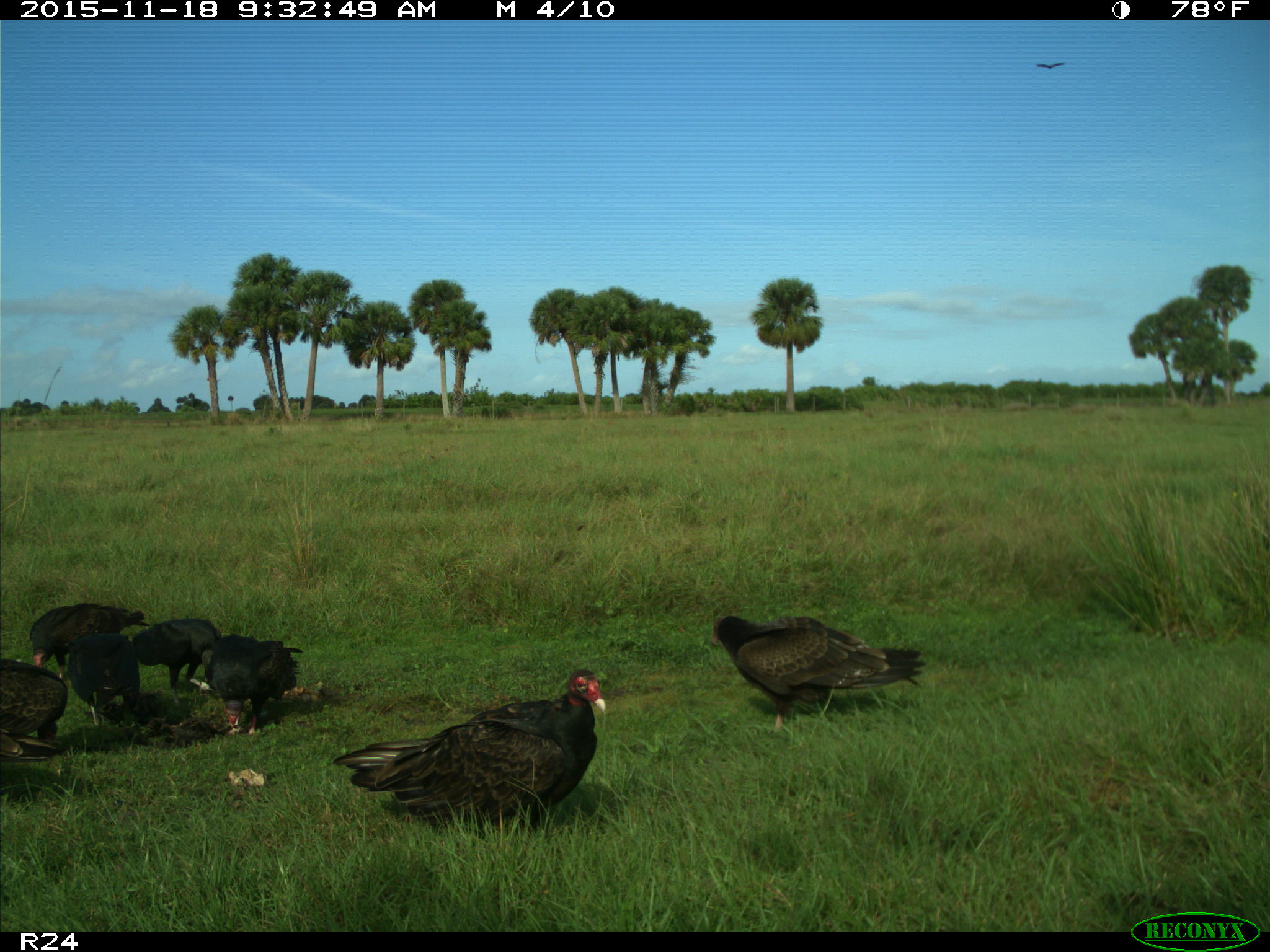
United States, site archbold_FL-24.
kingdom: Animalia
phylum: Chordata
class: Aves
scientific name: Aves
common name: birds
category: unidentified bird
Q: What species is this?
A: Unidentified bird (birds) (Aves).